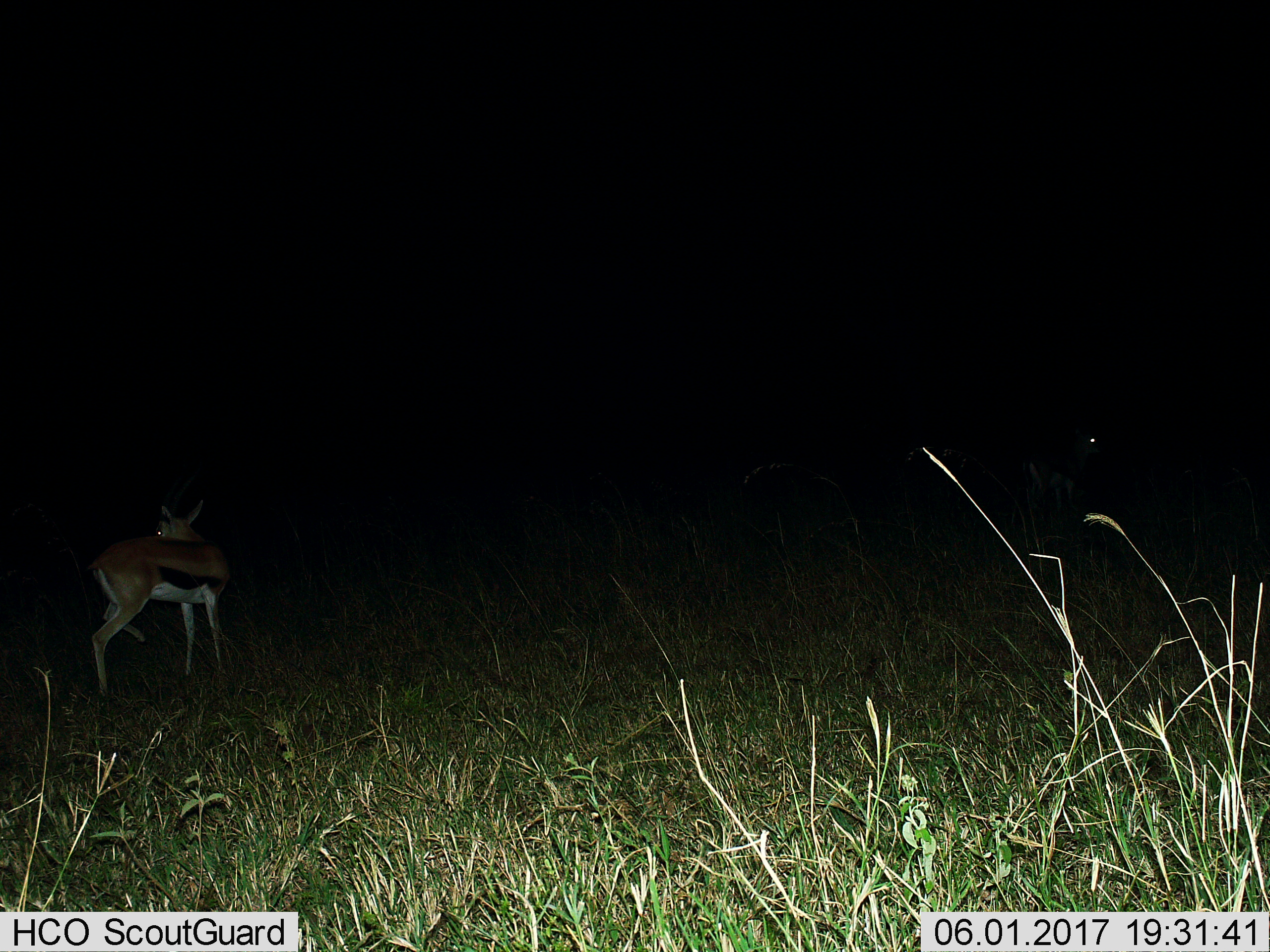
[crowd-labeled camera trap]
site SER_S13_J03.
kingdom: Animalia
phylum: Chordata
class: Mammalia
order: Artiodactyla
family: Bovidae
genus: Eudorcas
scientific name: Eudorcas thomsonii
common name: thomson's gazelle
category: gazellethomsons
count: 1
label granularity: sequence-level